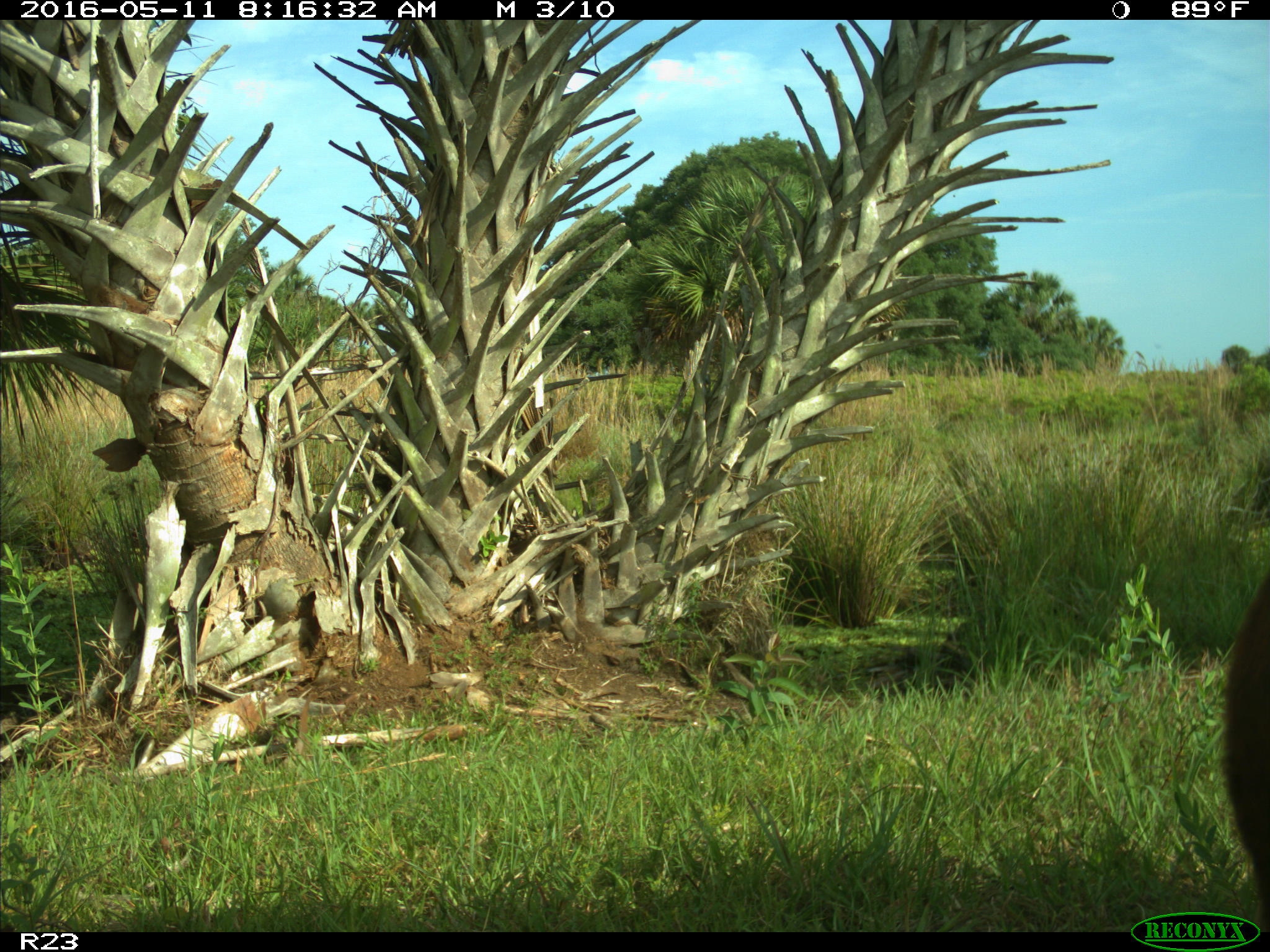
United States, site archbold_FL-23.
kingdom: Animalia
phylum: Chordata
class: Mammalia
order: Artiodactyla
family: Bovidae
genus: Bos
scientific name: Bos taurus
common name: domestic cow